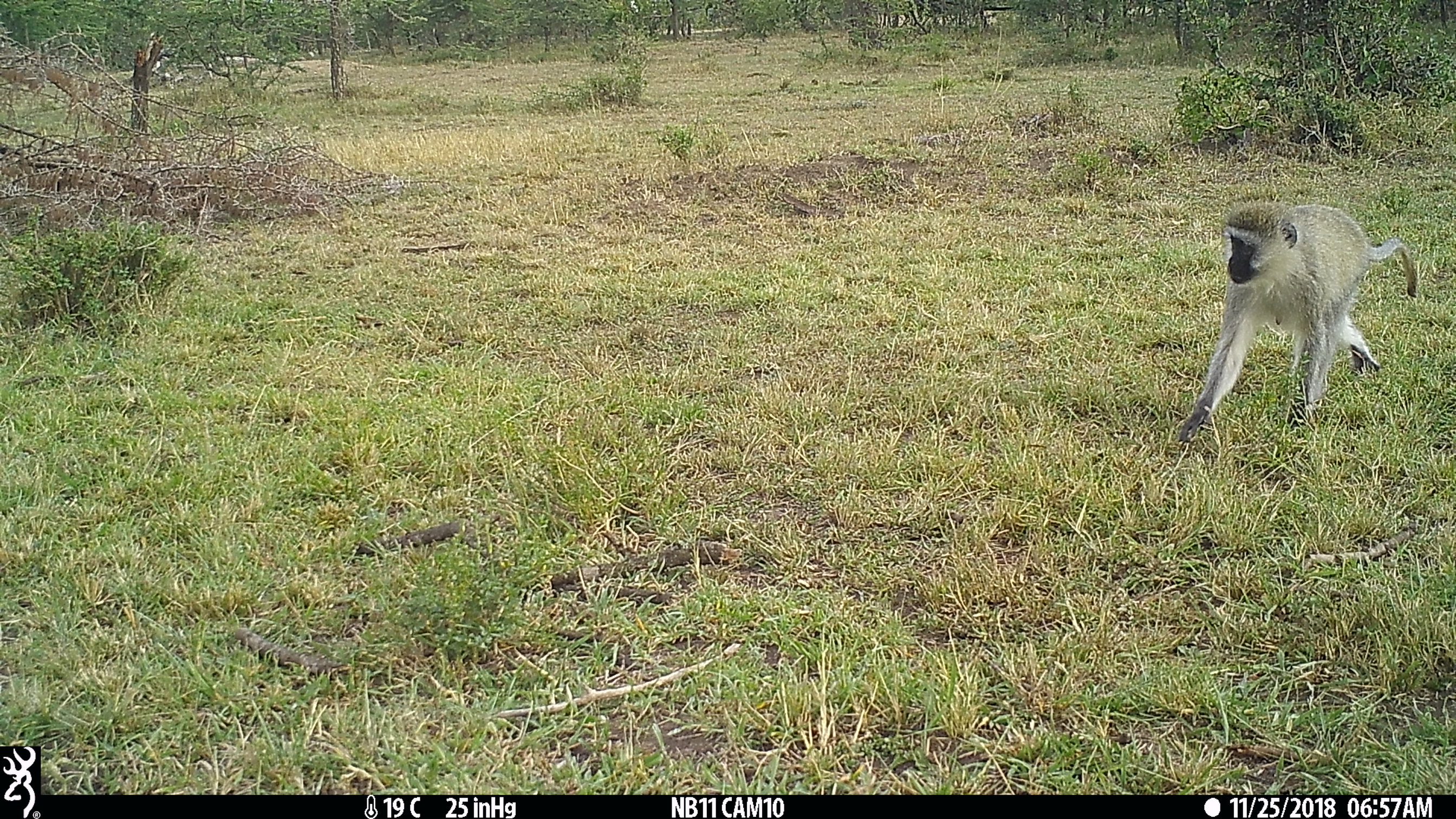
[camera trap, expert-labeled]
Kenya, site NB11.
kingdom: Animalia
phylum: Chordata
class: Mammalia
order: Primates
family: Cercopithecidae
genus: Chlorocebus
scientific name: Chlorocebus pygerythrus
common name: vervet monkey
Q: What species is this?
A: Vervet monkey (Chlorocebus pygerythrus).